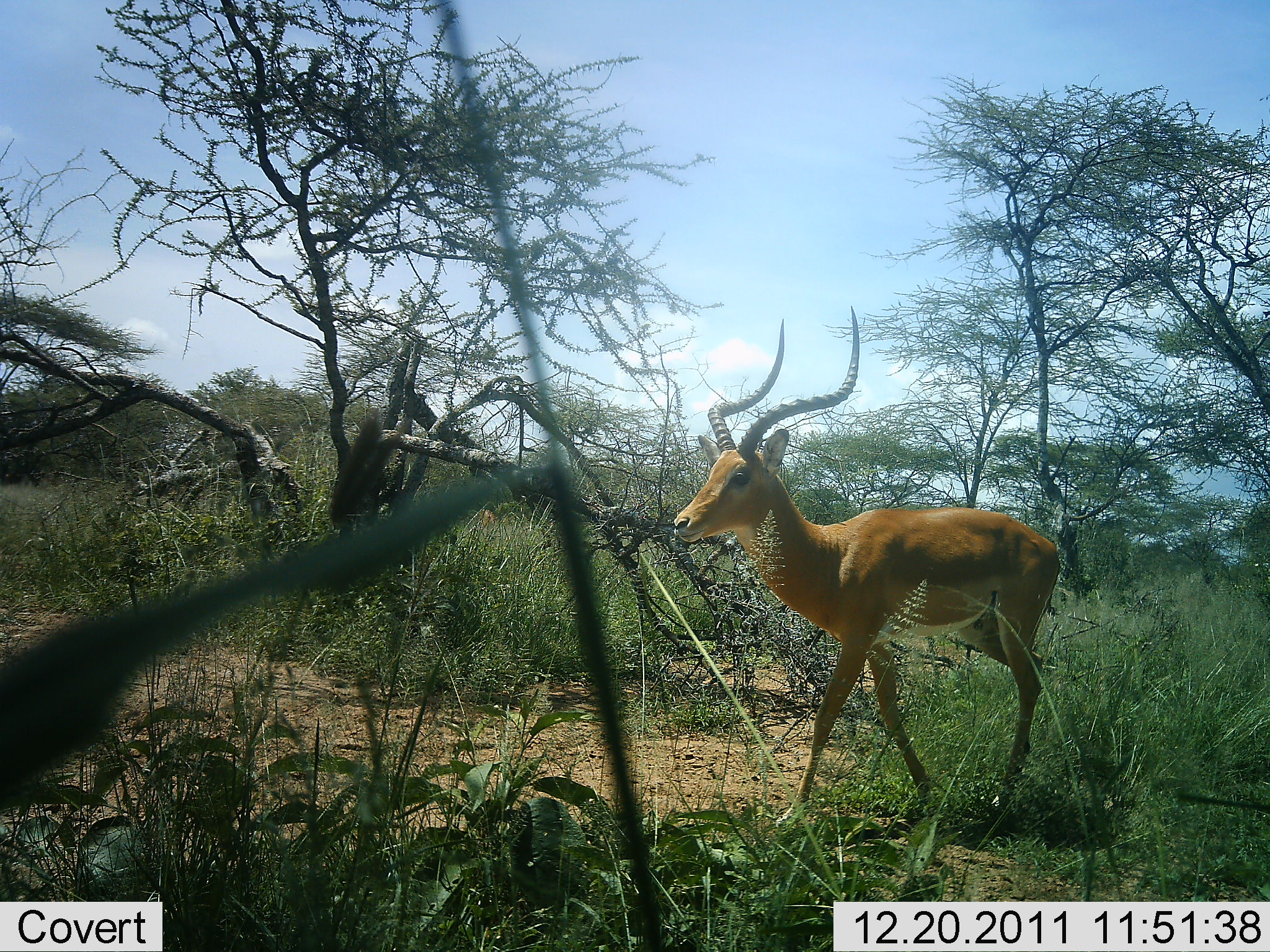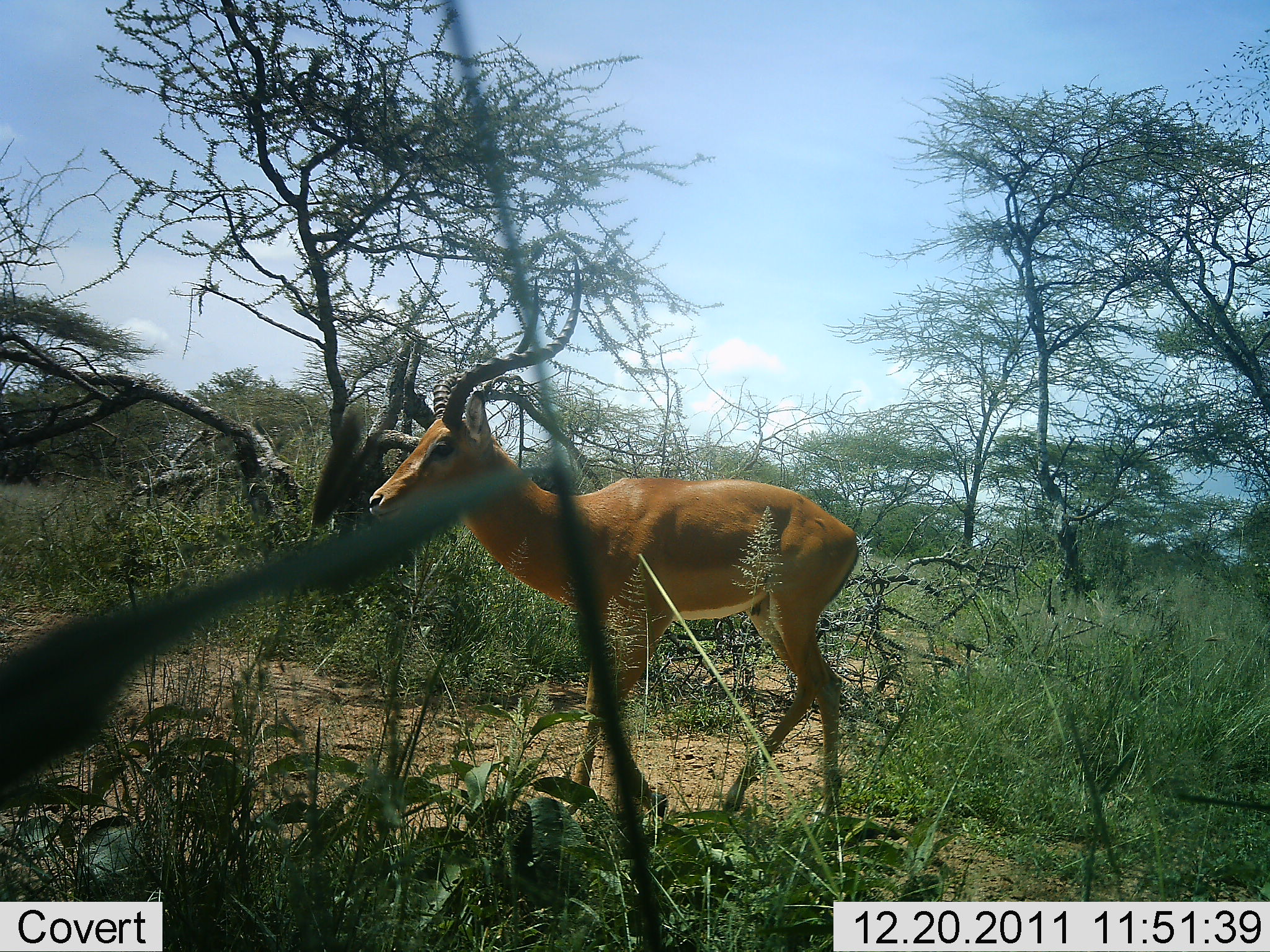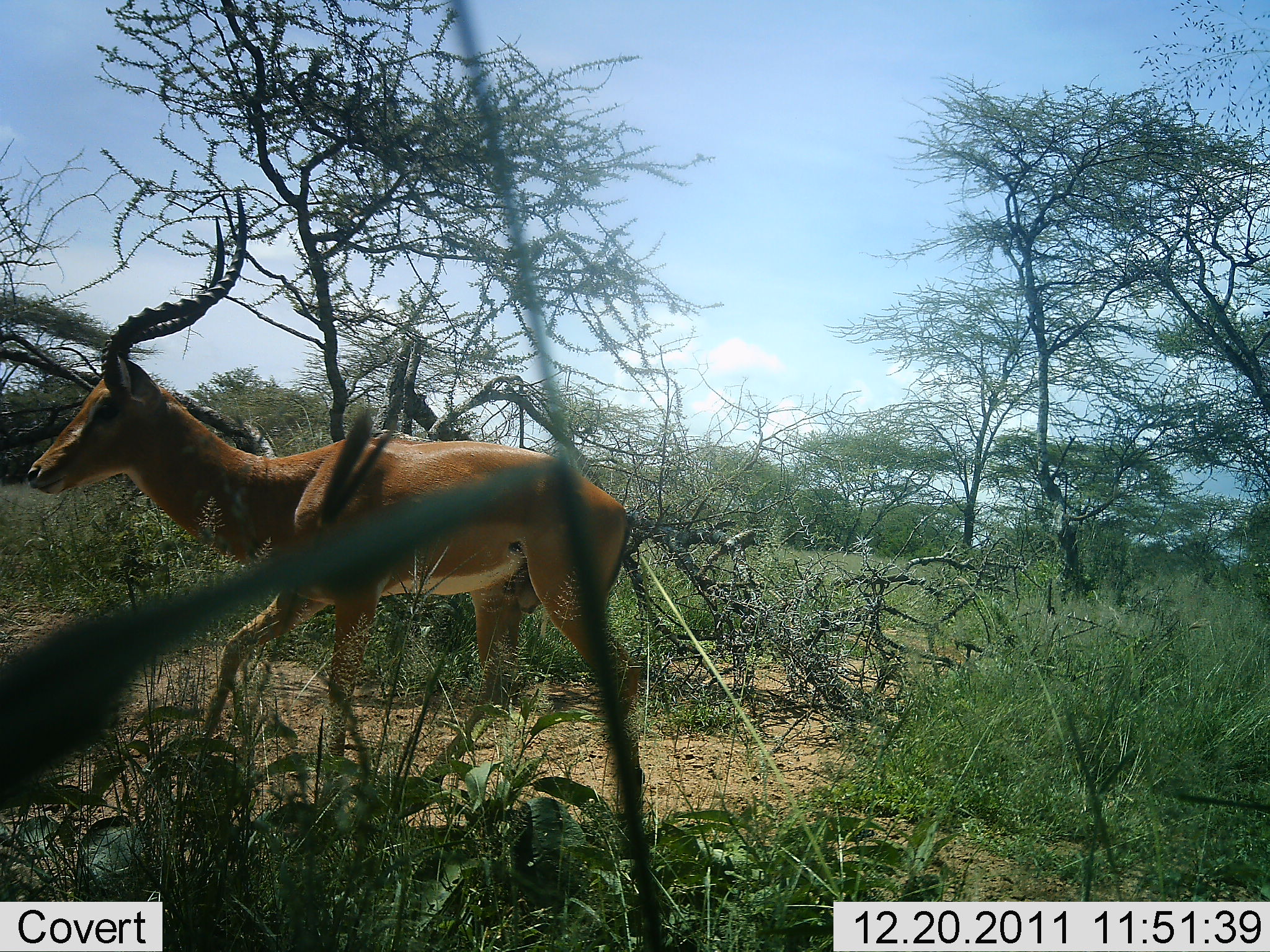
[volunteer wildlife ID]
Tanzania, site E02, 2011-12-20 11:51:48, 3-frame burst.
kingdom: Animalia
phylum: Chordata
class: Mammalia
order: Artiodactyla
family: Bovidae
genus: Aepyceros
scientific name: Aepyceros melampus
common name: impala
Impala (Aepyceros melampus), count 1. Behavior (volunteer vote fractions): standing 0%, resting 0%, moving 100%, interacting 0%. Young present (vote fraction): 0%. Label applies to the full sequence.